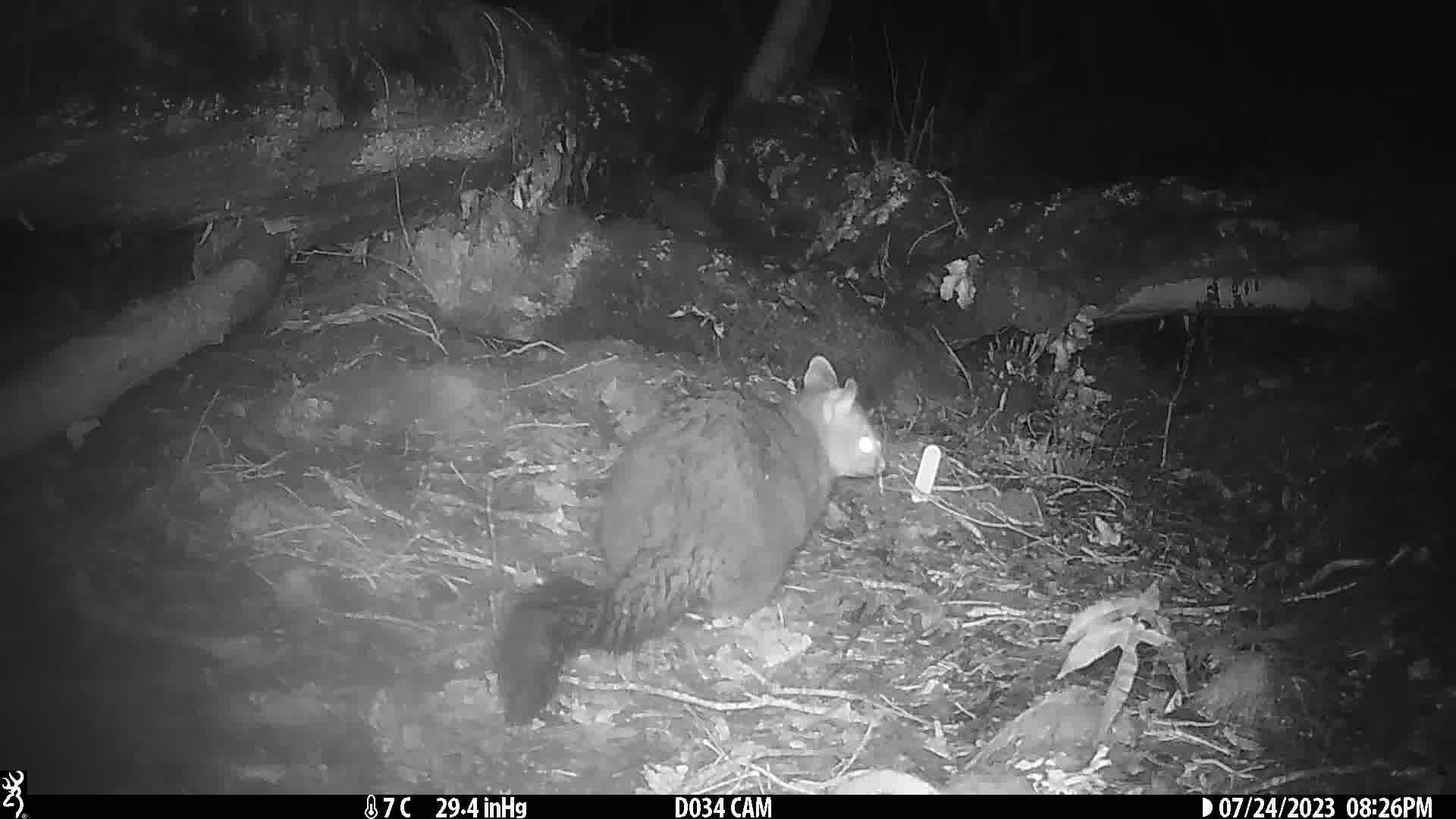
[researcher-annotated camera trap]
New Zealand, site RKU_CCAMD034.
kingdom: Animalia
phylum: Chordata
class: Mammalia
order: Diprotodontia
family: Phalangeridae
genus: Trichosurus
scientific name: Trichosurus vulpecula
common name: common brushtail possum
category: possum